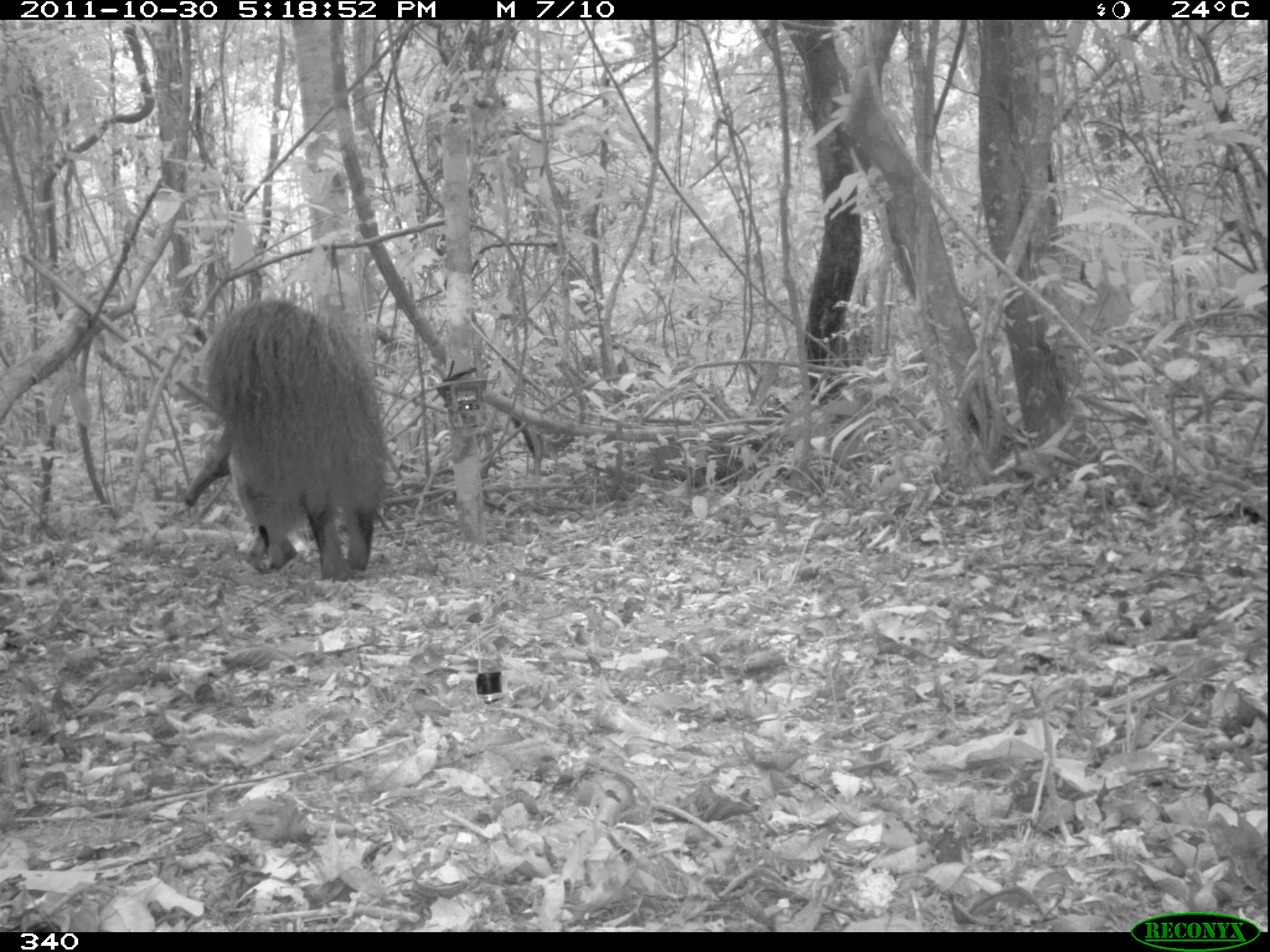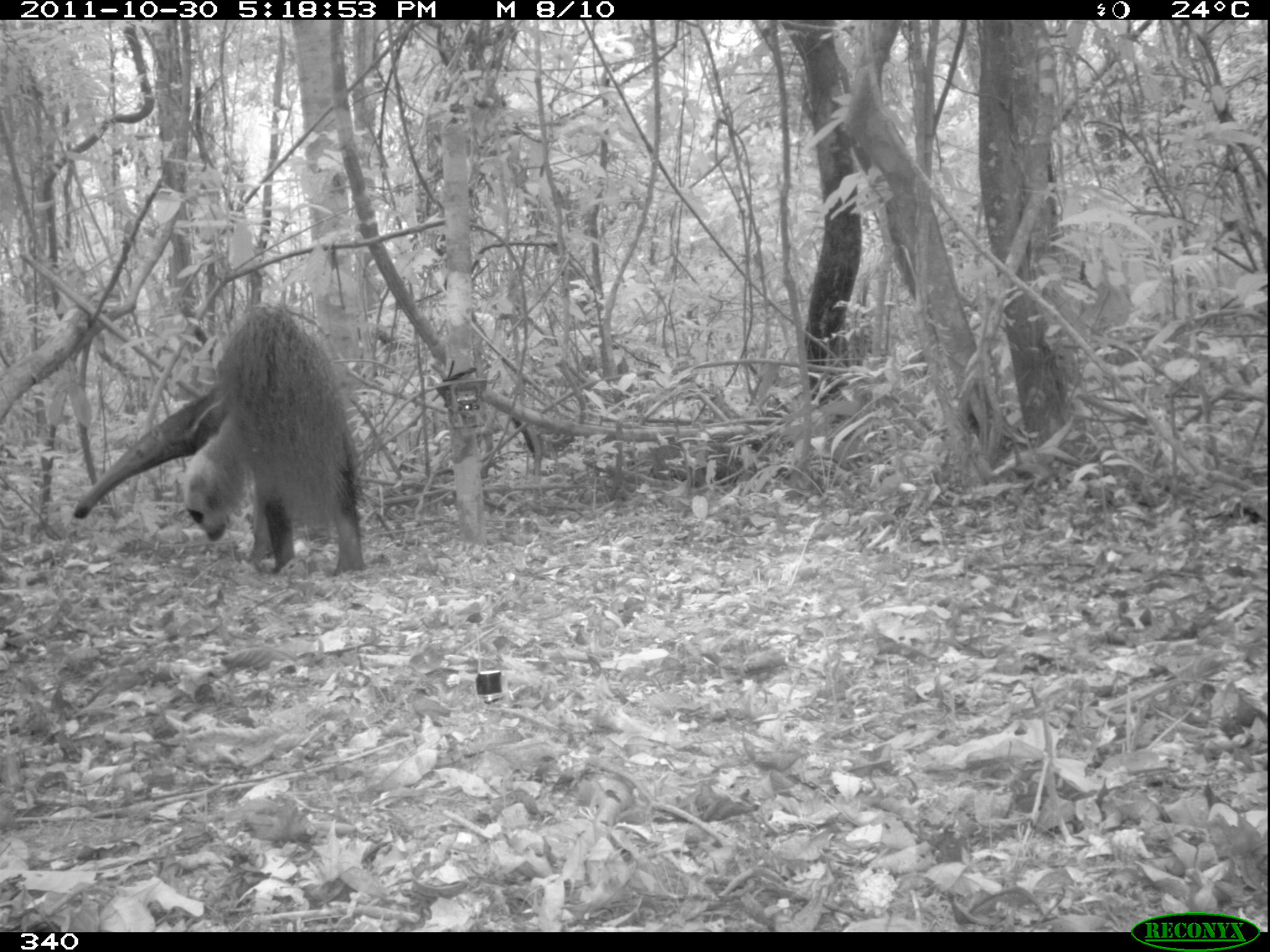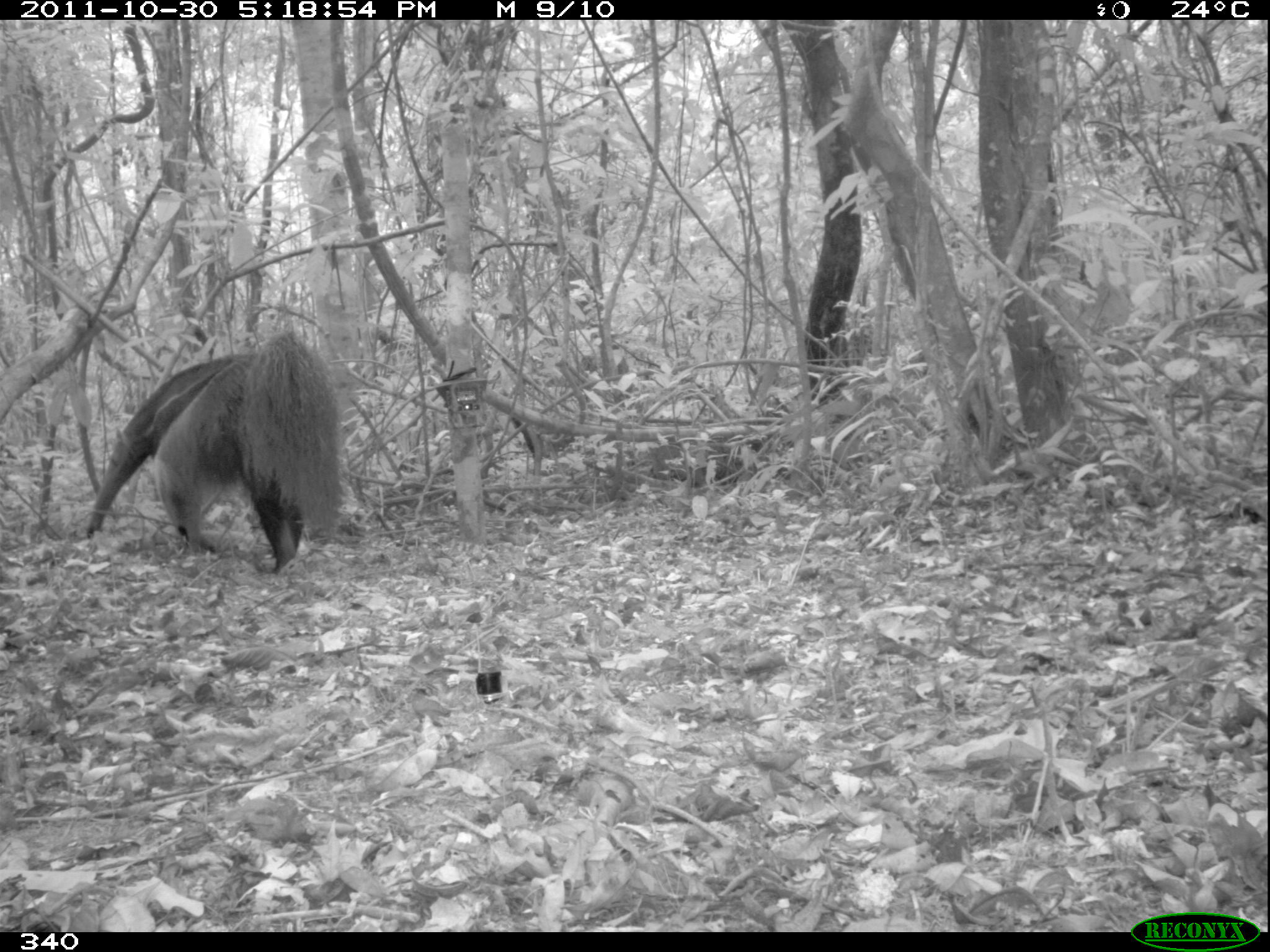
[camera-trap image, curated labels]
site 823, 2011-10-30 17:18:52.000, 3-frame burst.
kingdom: Animalia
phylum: Chordata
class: Mammalia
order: Pilosa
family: Myrmecophagidae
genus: Myrmecophaga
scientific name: Myrmecophaga tridactyla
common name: giant anteater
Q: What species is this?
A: Myrmecophaga tridactyla (giant anteater).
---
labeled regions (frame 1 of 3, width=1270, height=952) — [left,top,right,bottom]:
myrmecophaga tridactyla: [184,296,388,580]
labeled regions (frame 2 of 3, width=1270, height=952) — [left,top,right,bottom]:
myrmecophaga tridactyla: [73,299,366,575]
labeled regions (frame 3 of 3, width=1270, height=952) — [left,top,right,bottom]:
myrmecophaga tridactyla: [86,329,345,574]